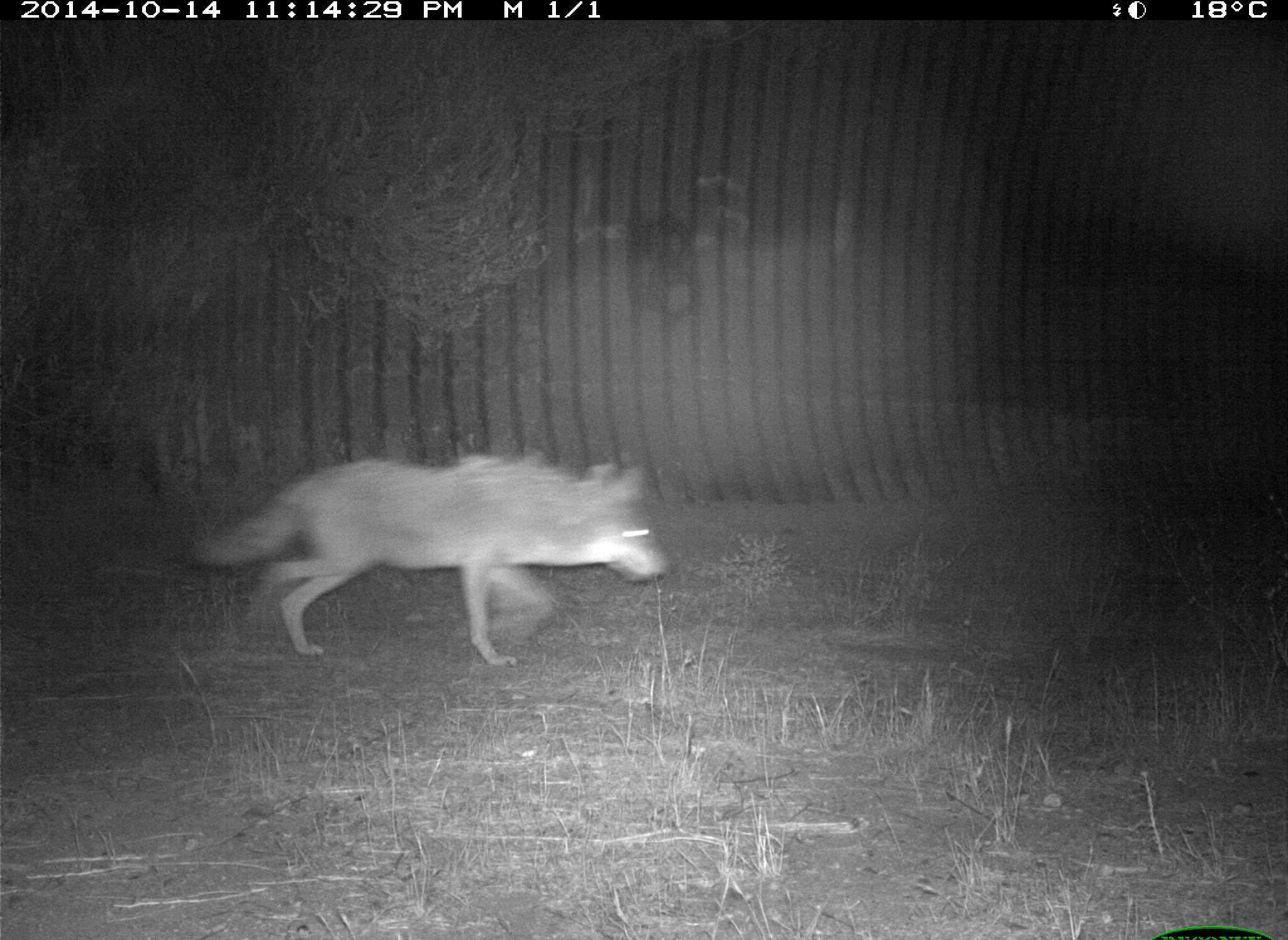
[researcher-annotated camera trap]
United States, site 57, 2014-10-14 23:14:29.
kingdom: Animalia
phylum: Chordata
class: Mammalia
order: Carnivora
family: Canidae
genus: Canis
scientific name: Canis latrans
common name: coyote